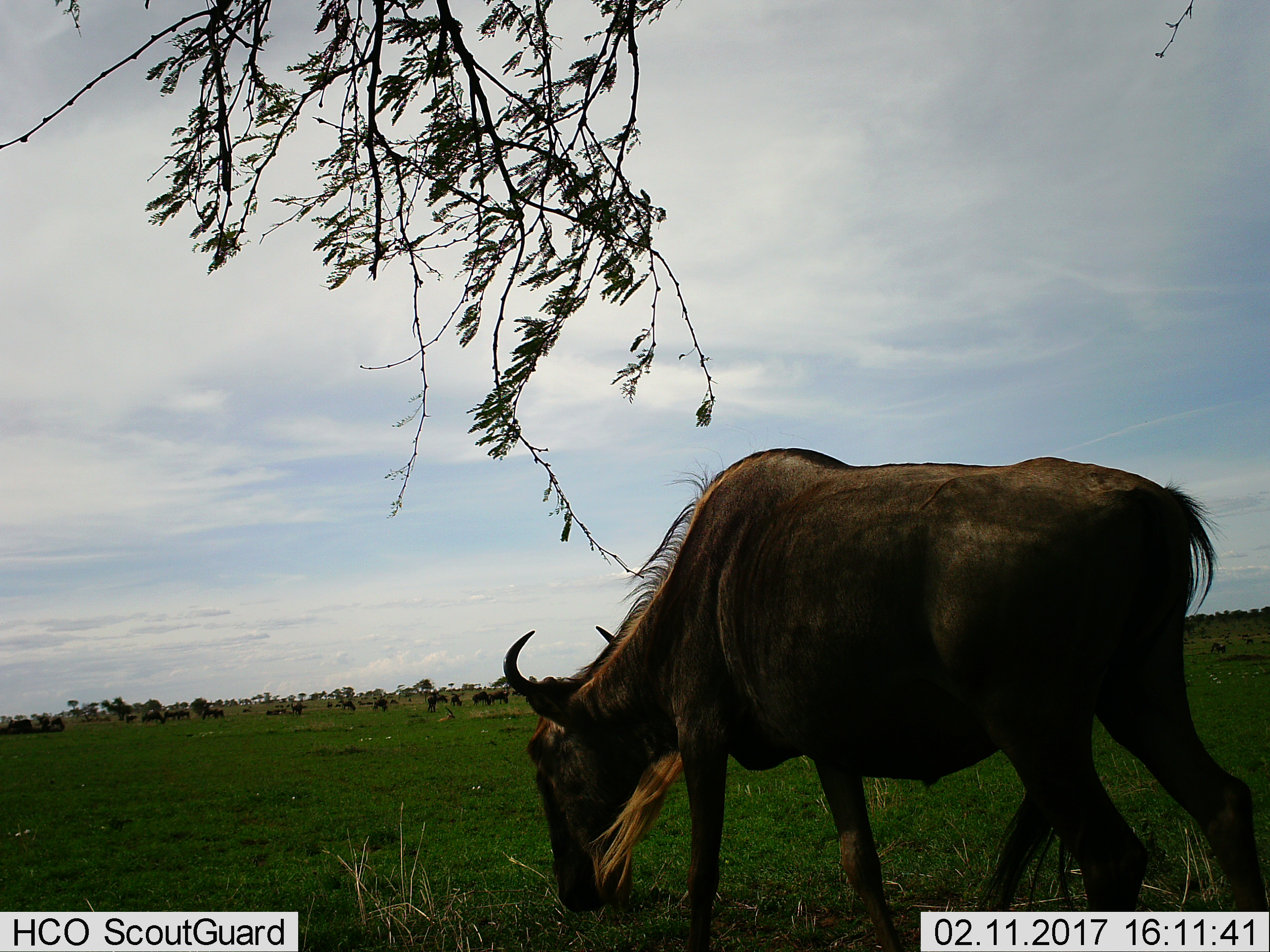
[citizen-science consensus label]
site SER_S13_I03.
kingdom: Animalia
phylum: Chordata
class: Mammalia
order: Artiodactyla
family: Bovidae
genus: Connochaetes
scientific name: Connochaetes taurinus taurinus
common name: blue wildebeest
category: wildebeestblue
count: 11-50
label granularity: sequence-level